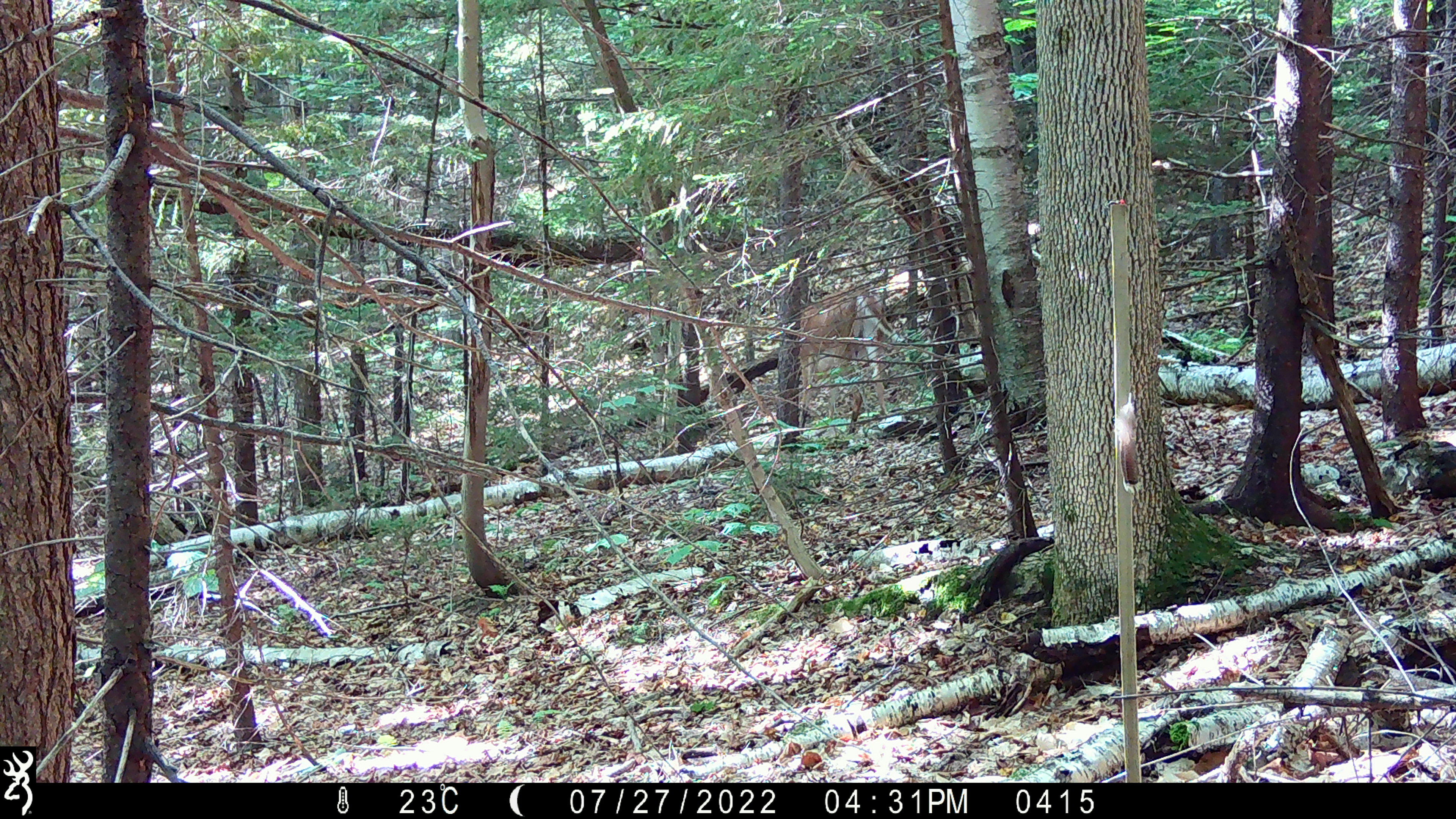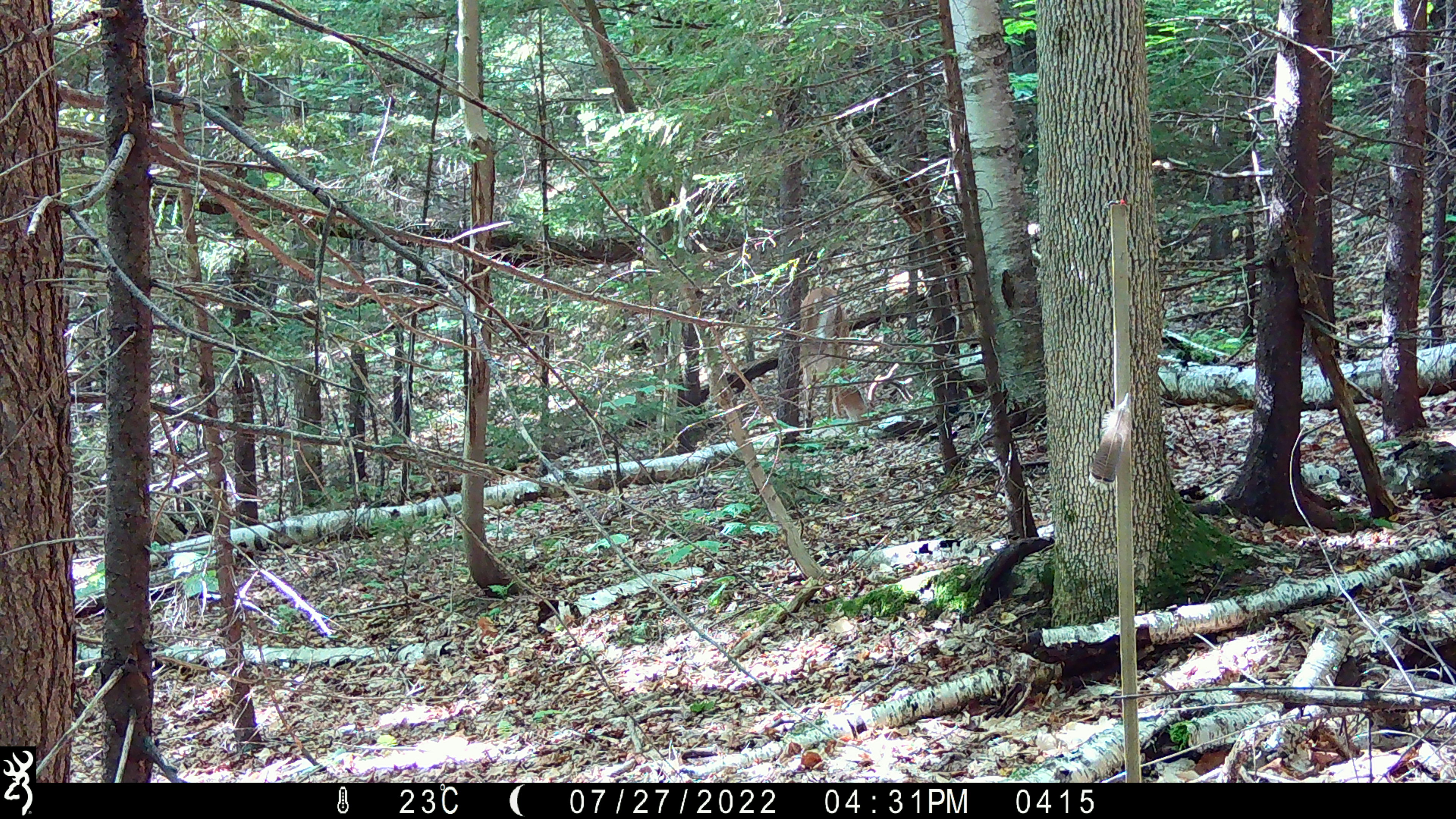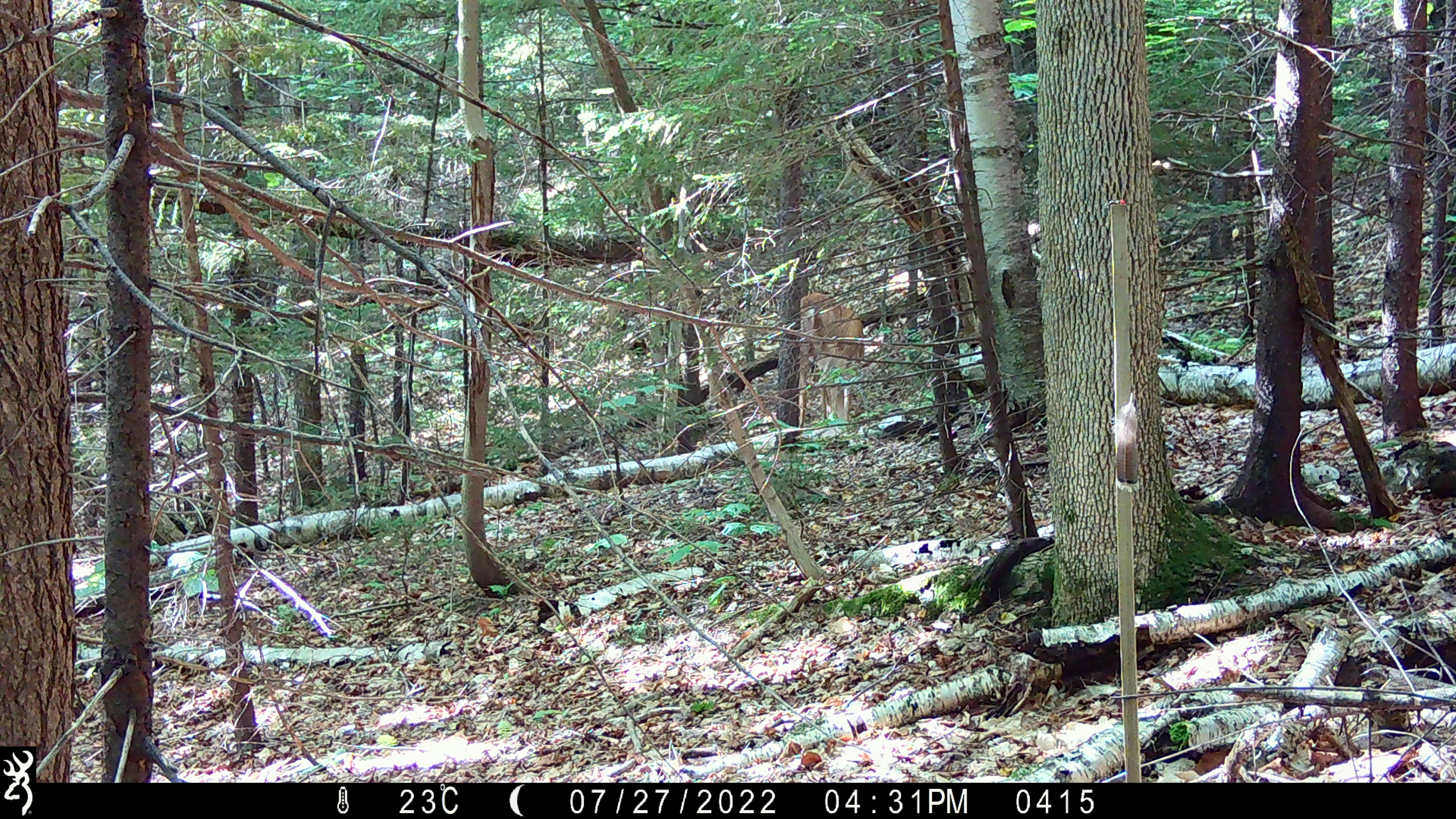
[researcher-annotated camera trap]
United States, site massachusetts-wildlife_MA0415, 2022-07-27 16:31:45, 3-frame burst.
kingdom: Animalia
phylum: Chordata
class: Mammalia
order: Artiodactyla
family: Cervidae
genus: Odocoileus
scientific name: Odocoileus virginianus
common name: white-tailed deer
White-tailed deer (Odocoileus virginianus).